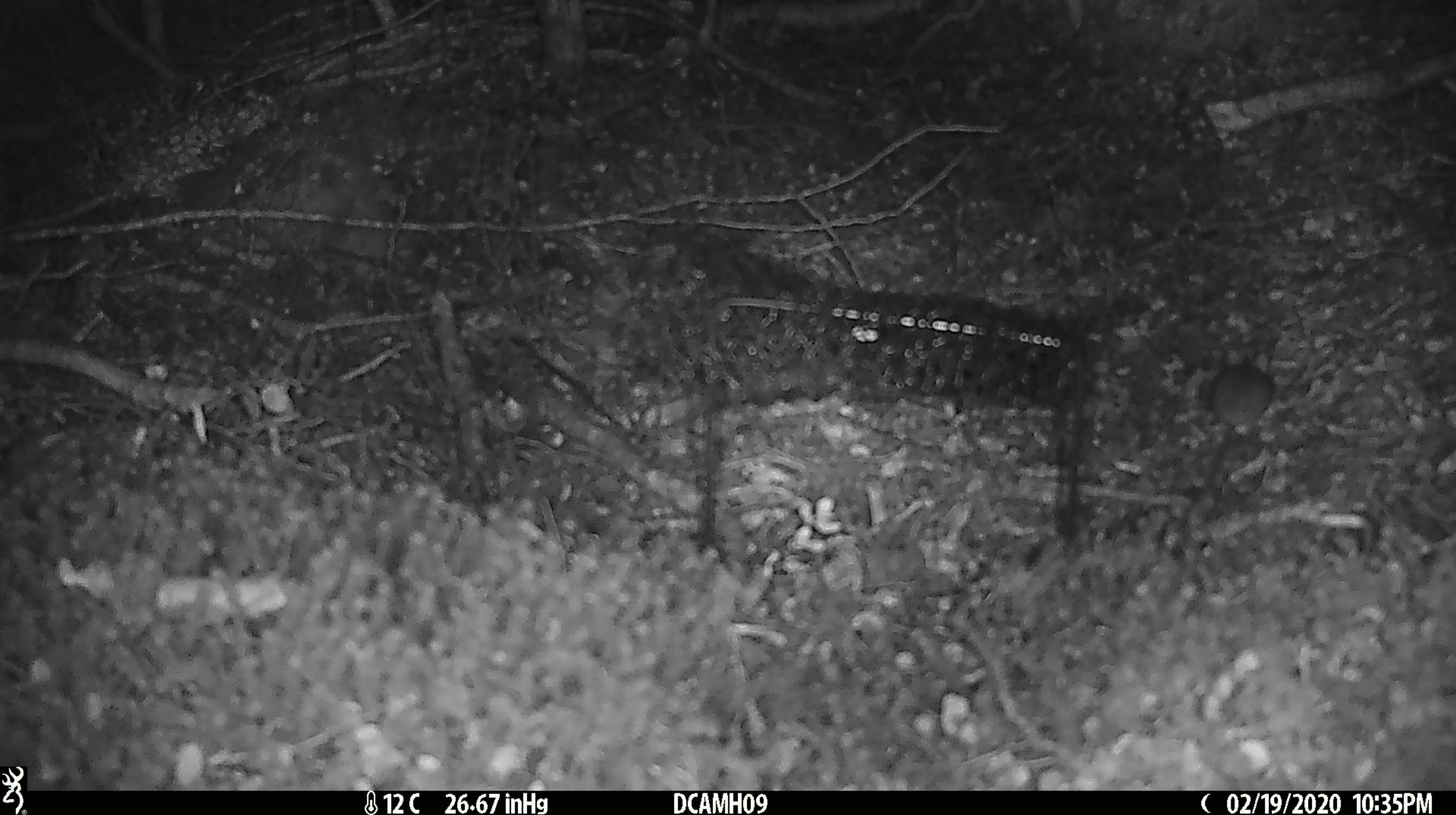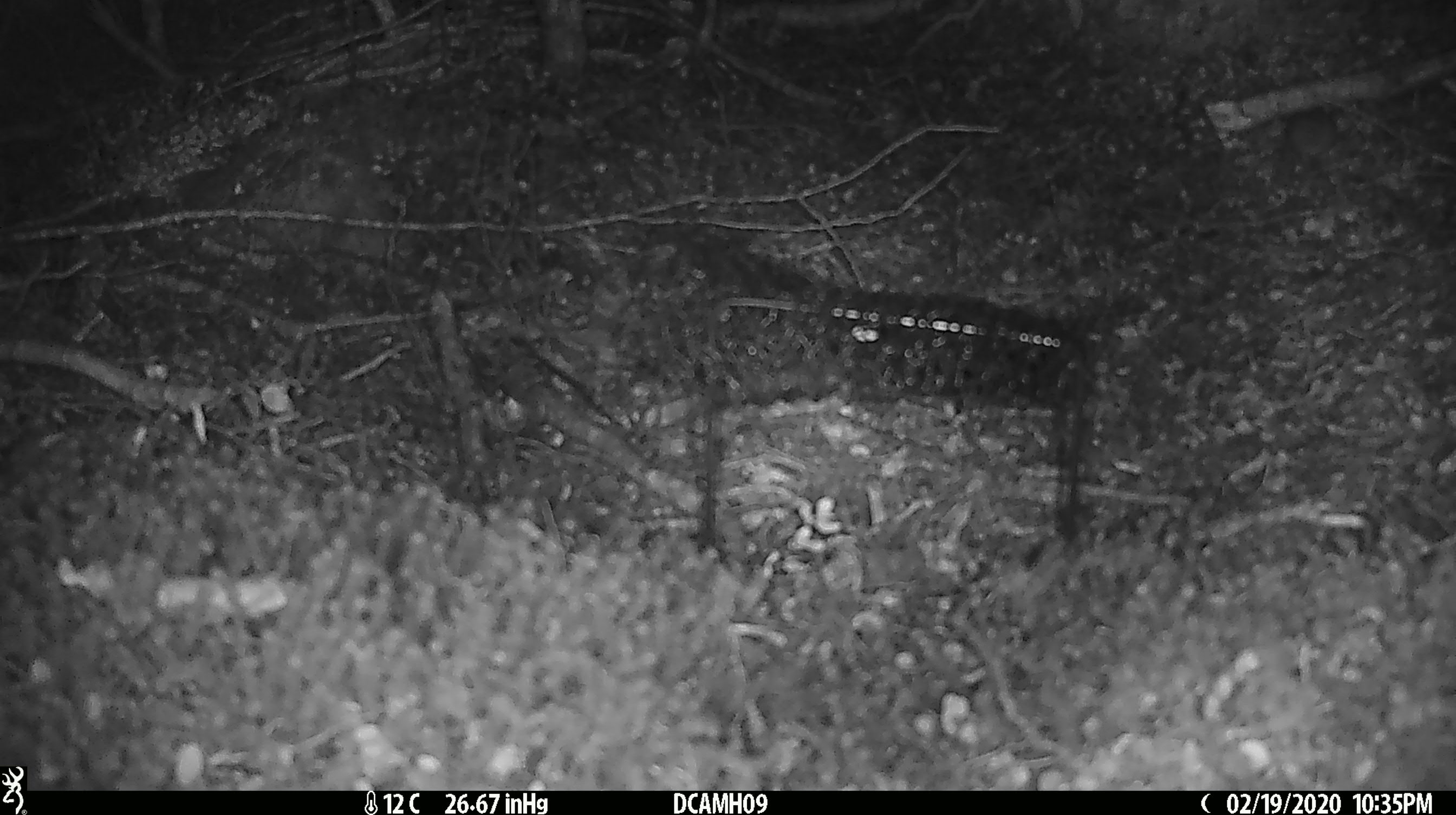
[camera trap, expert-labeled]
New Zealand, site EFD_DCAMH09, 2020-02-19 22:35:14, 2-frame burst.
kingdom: Animalia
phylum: Chordata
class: Mammalia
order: Rodentia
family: Muridae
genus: Mus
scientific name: Mus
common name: mouse